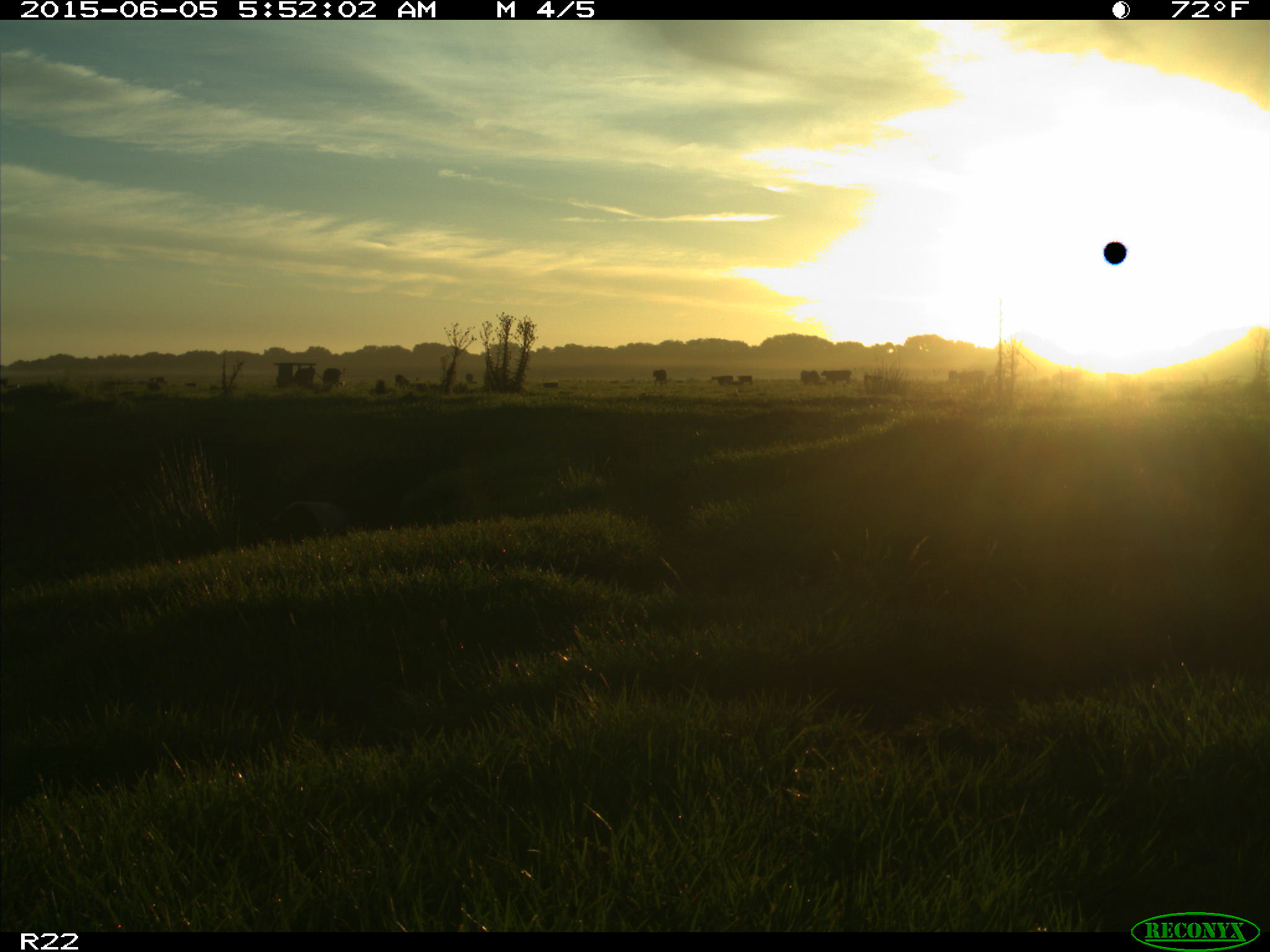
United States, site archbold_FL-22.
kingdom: Animalia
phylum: Chordata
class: Mammalia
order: Artiodactyla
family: Bovidae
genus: Bos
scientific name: Bos taurus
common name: domestic cow